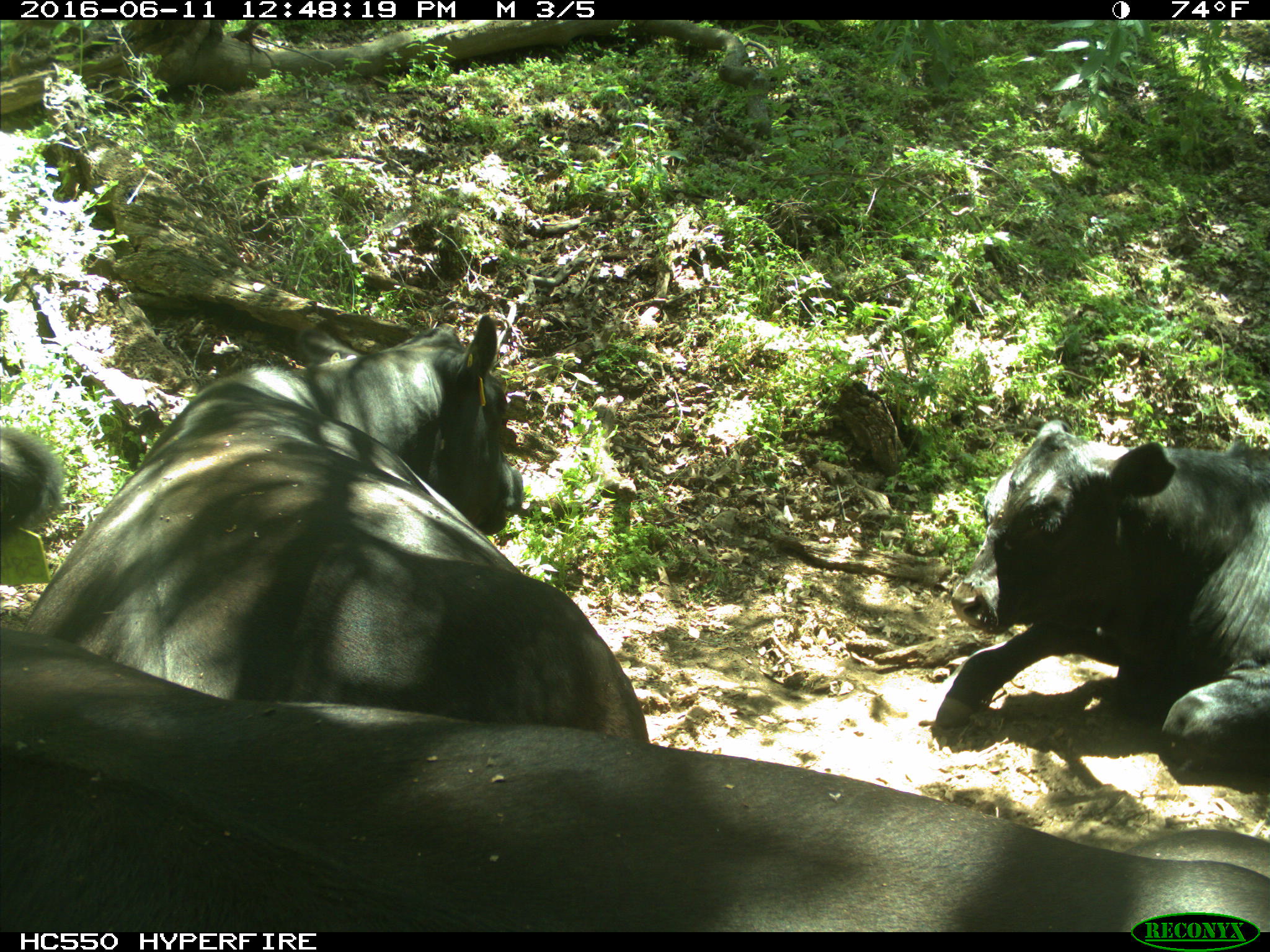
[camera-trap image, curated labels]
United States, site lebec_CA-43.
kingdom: Animalia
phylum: Chordata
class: Mammalia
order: Artiodactyla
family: Bovidae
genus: Bos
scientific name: Bos taurus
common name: domestic cow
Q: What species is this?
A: Bos taurus (domestic cow).